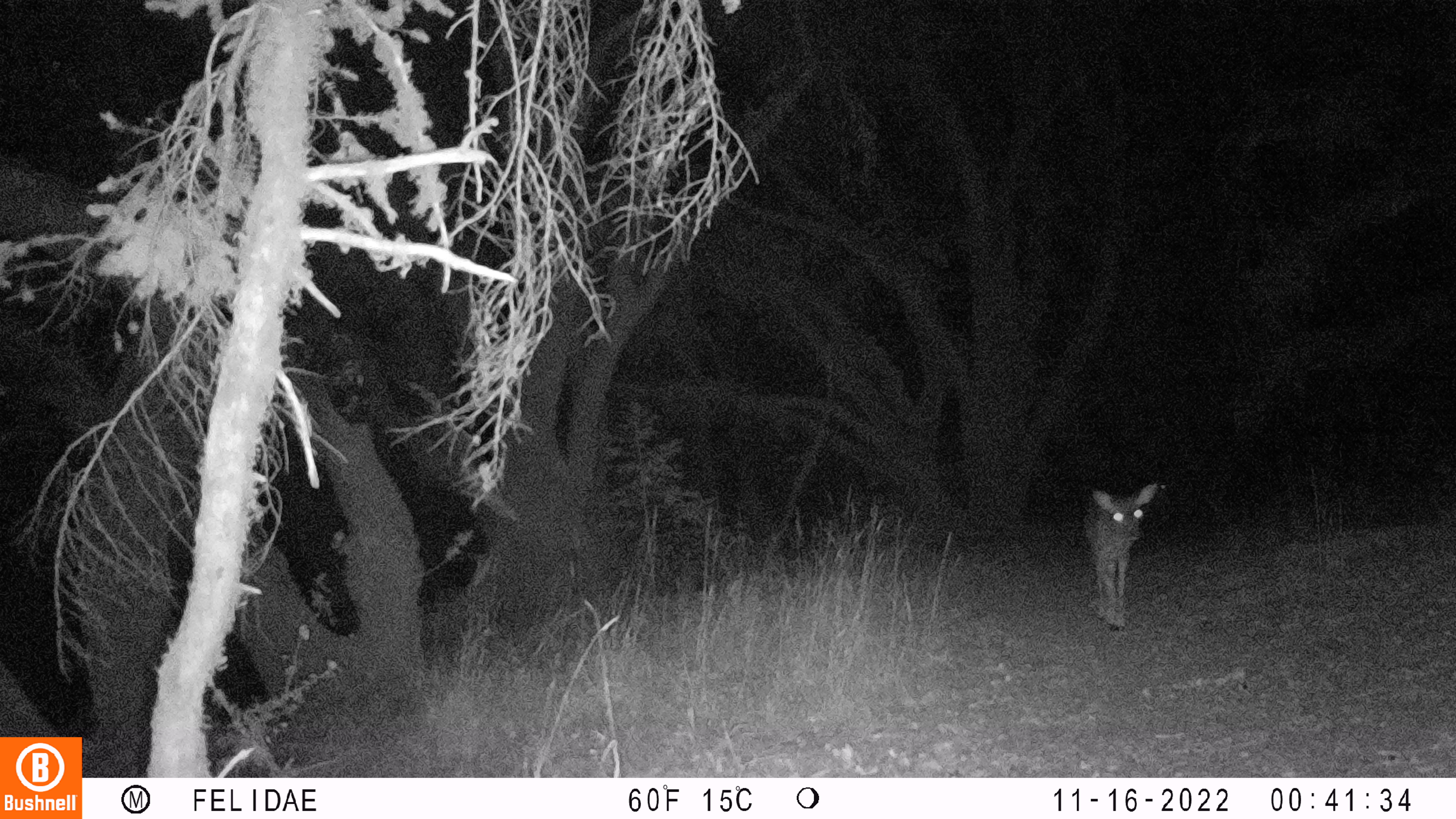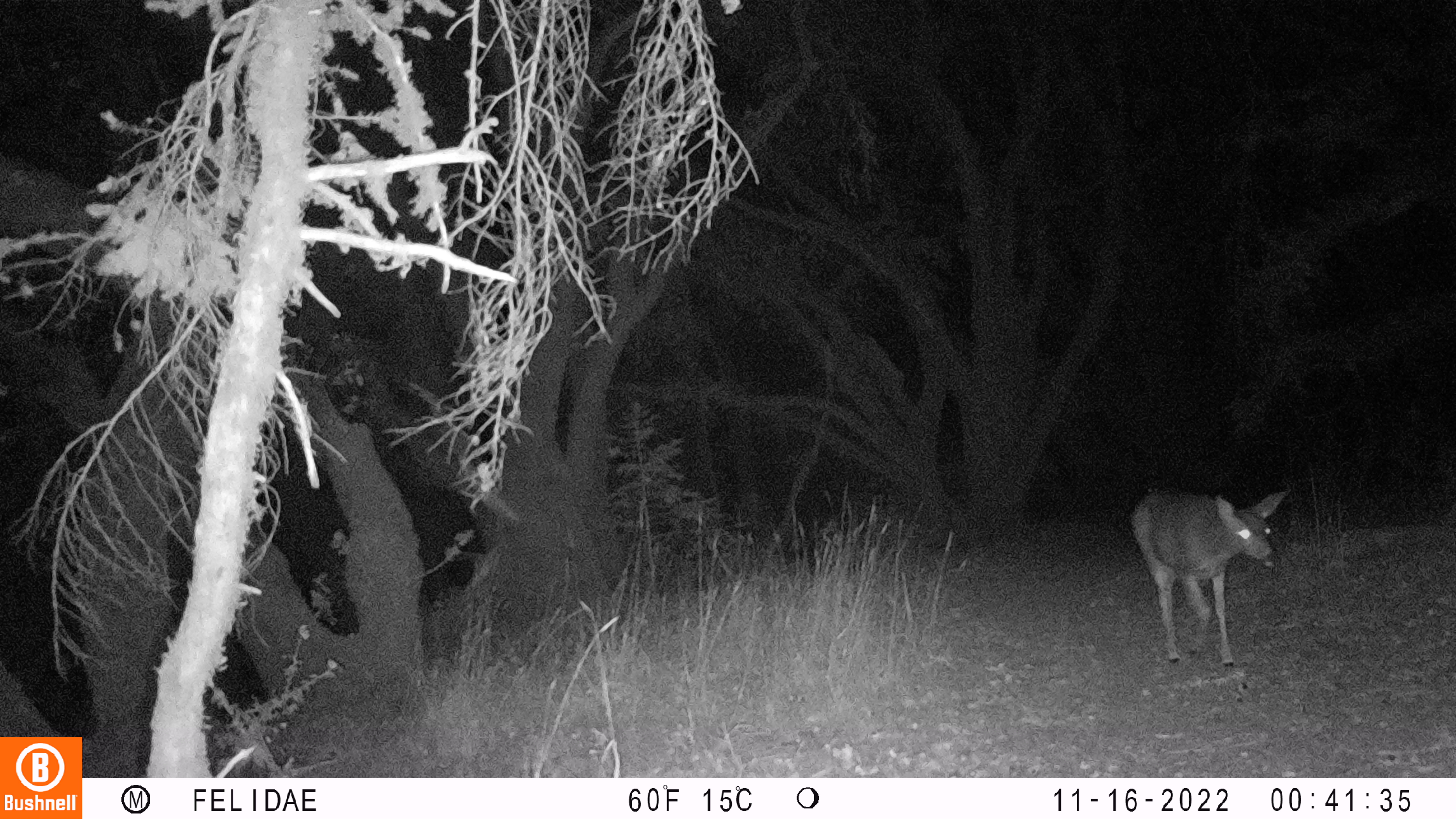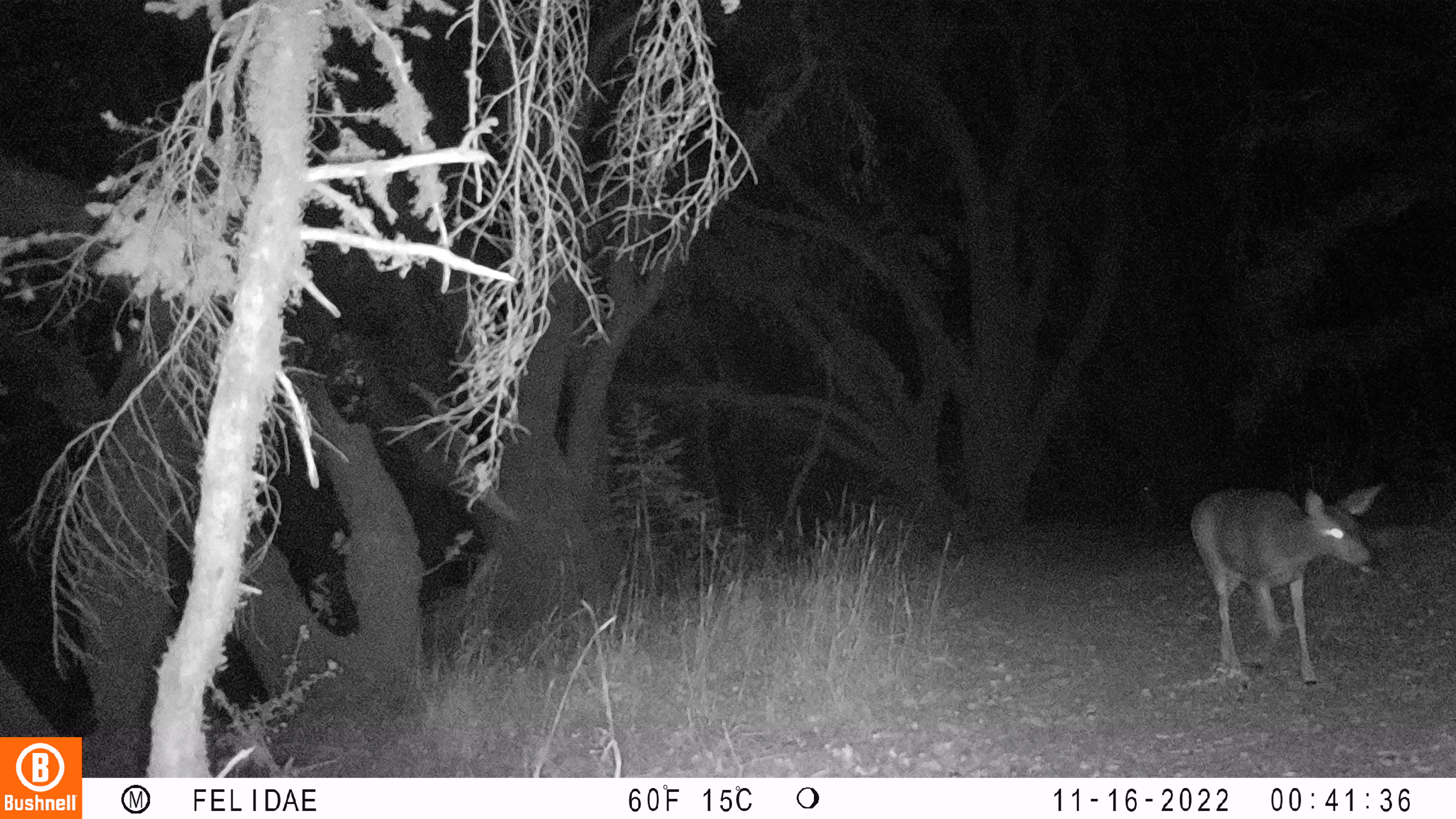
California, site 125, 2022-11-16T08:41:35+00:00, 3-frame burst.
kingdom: Animalia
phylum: Chordata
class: Mammalia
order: Artiodactyla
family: Cervidae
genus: Odocoileus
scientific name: Odocoileus hemionus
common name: mule deer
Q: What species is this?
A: Mule deer (Odocoileus hemionus).